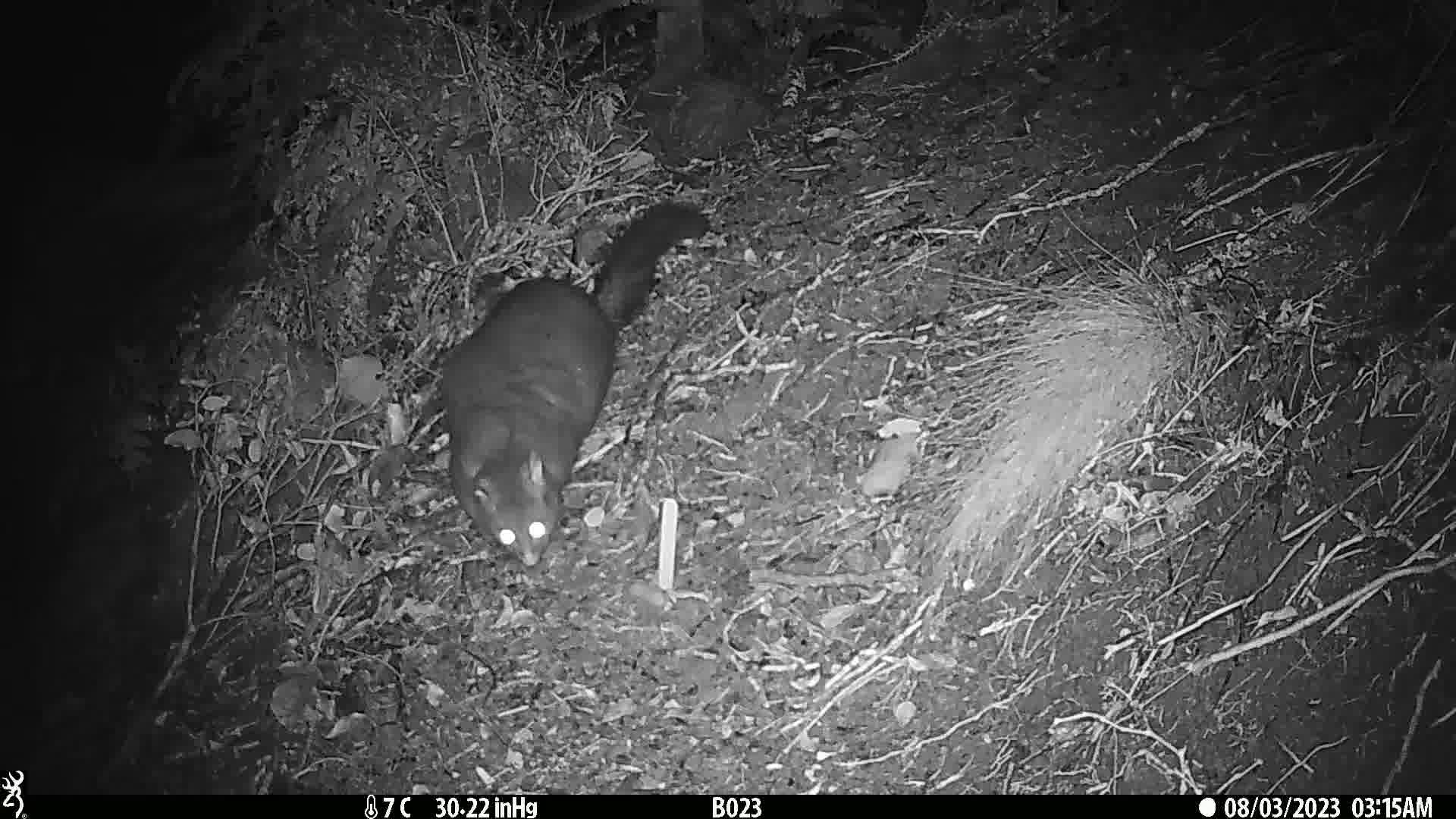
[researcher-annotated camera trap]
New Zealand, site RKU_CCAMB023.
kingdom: Animalia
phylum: Chordata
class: Mammalia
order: Diprotodontia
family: Phalangeridae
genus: Trichosurus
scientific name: Trichosurus vulpecula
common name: common brushtail possum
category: possum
Possum (common brushtail possum) (Trichosurus vulpecula).